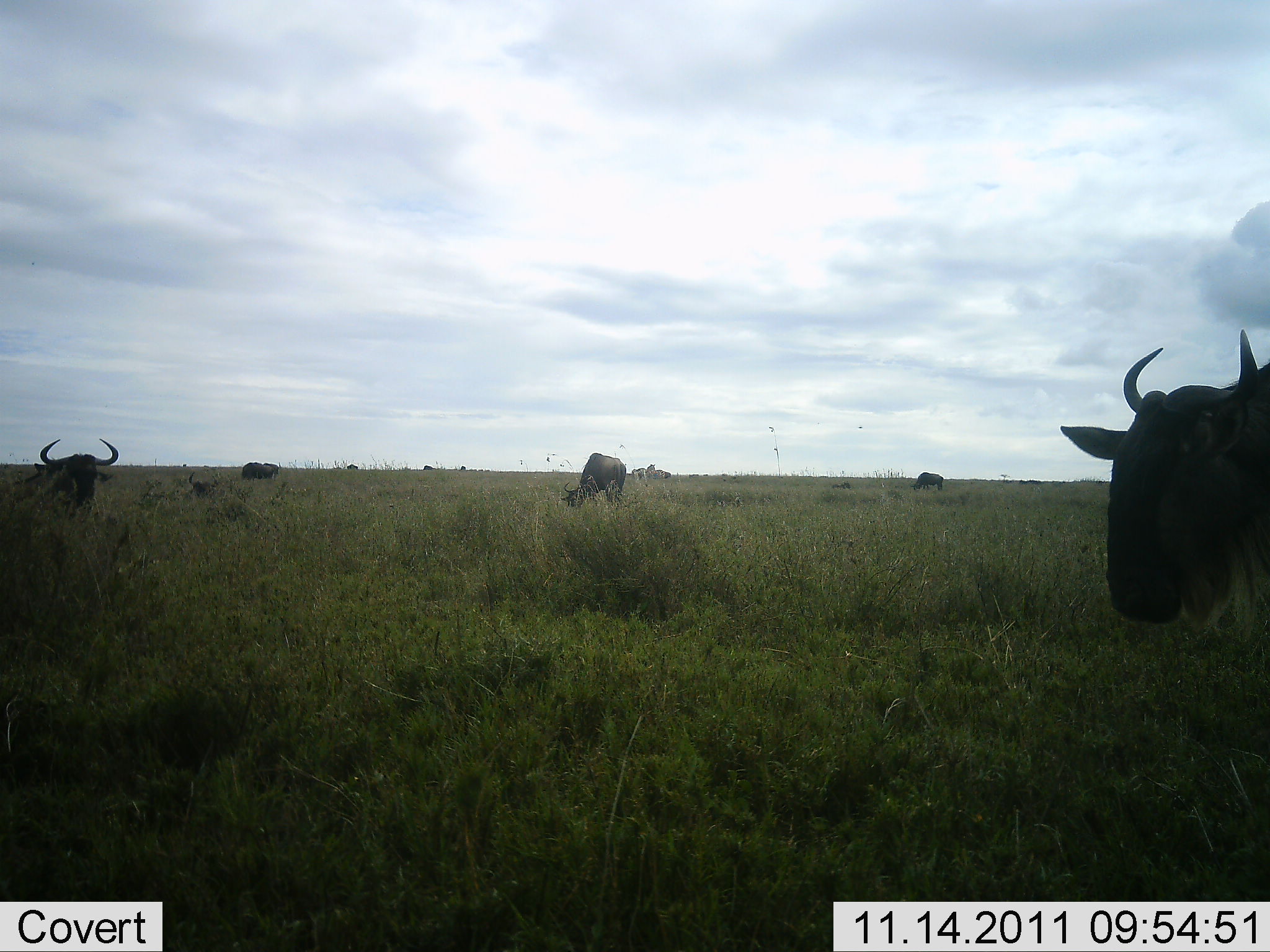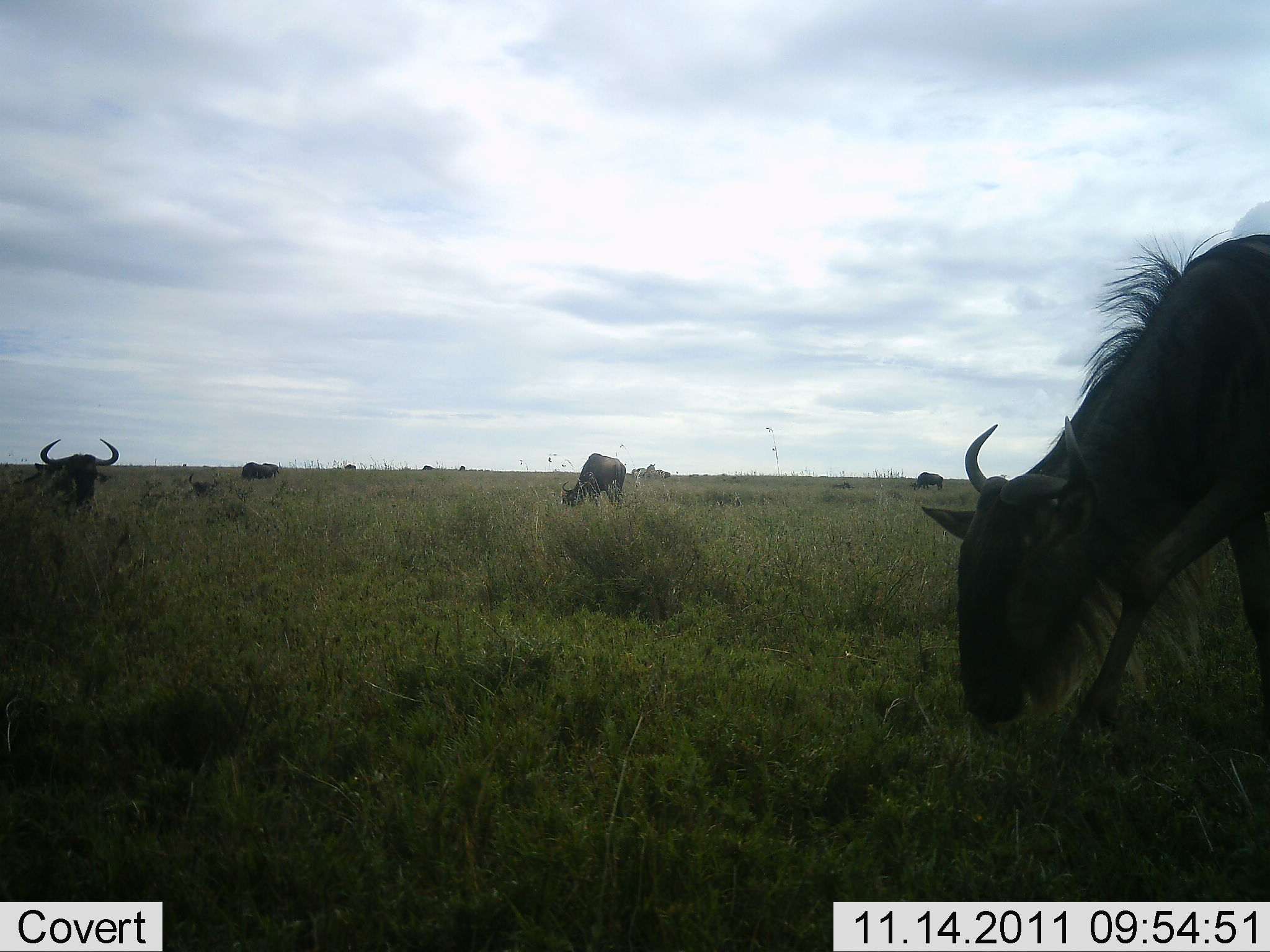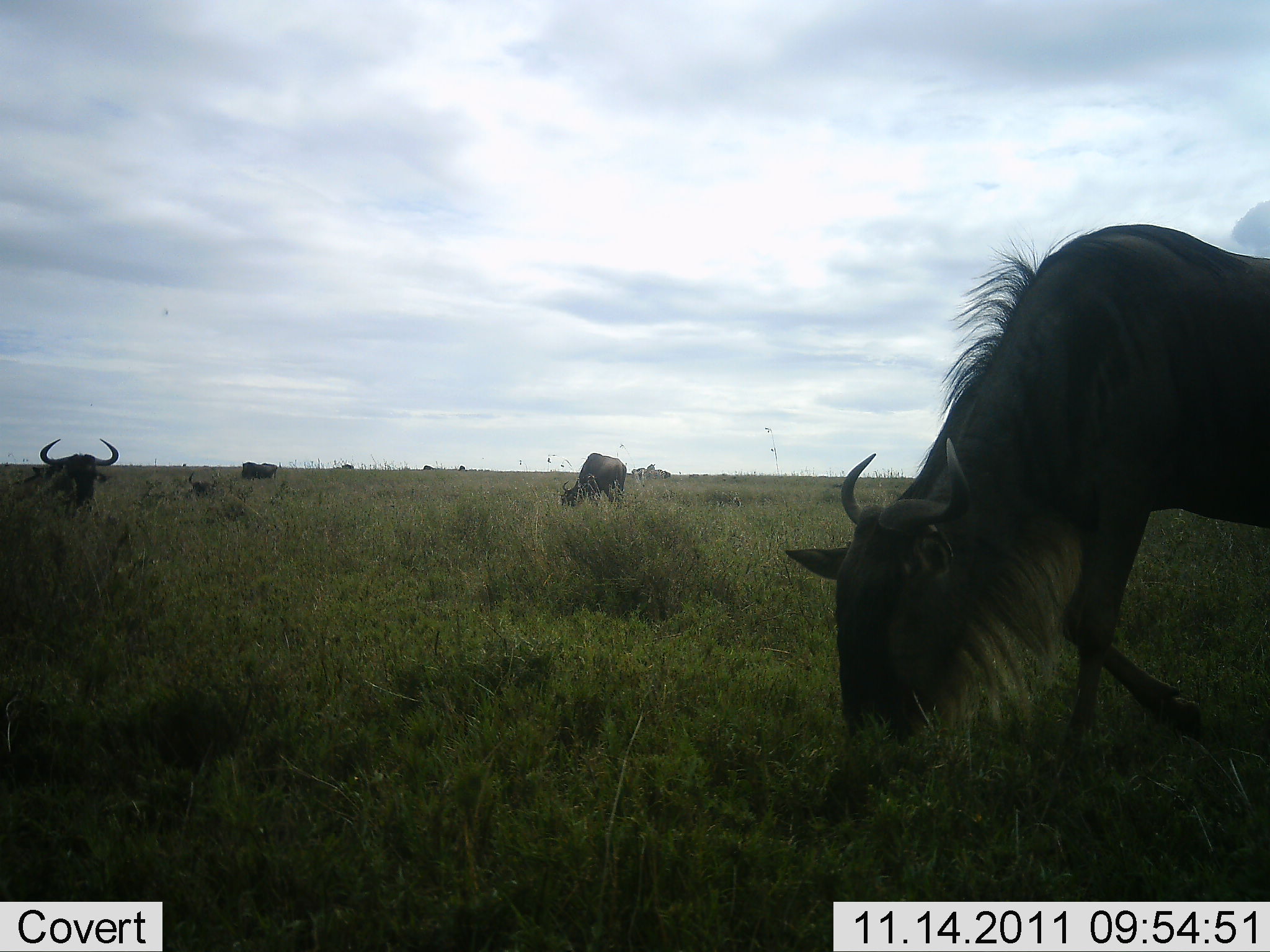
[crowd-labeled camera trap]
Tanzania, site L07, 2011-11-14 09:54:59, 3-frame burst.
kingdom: Animalia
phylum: Chordata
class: Mammalia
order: Artiodactyla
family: Bovidae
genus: Connochaetes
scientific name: Connochaetes taurinus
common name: blue wildebeest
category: wildebeest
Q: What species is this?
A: Wildebeest (blue wildebeest) (Connochaetes taurinus).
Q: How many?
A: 4.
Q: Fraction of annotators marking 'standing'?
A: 36%.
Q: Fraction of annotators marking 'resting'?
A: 18%.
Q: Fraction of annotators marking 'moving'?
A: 27%.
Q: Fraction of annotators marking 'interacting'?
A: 0%.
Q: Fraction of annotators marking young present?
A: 0%.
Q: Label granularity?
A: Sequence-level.